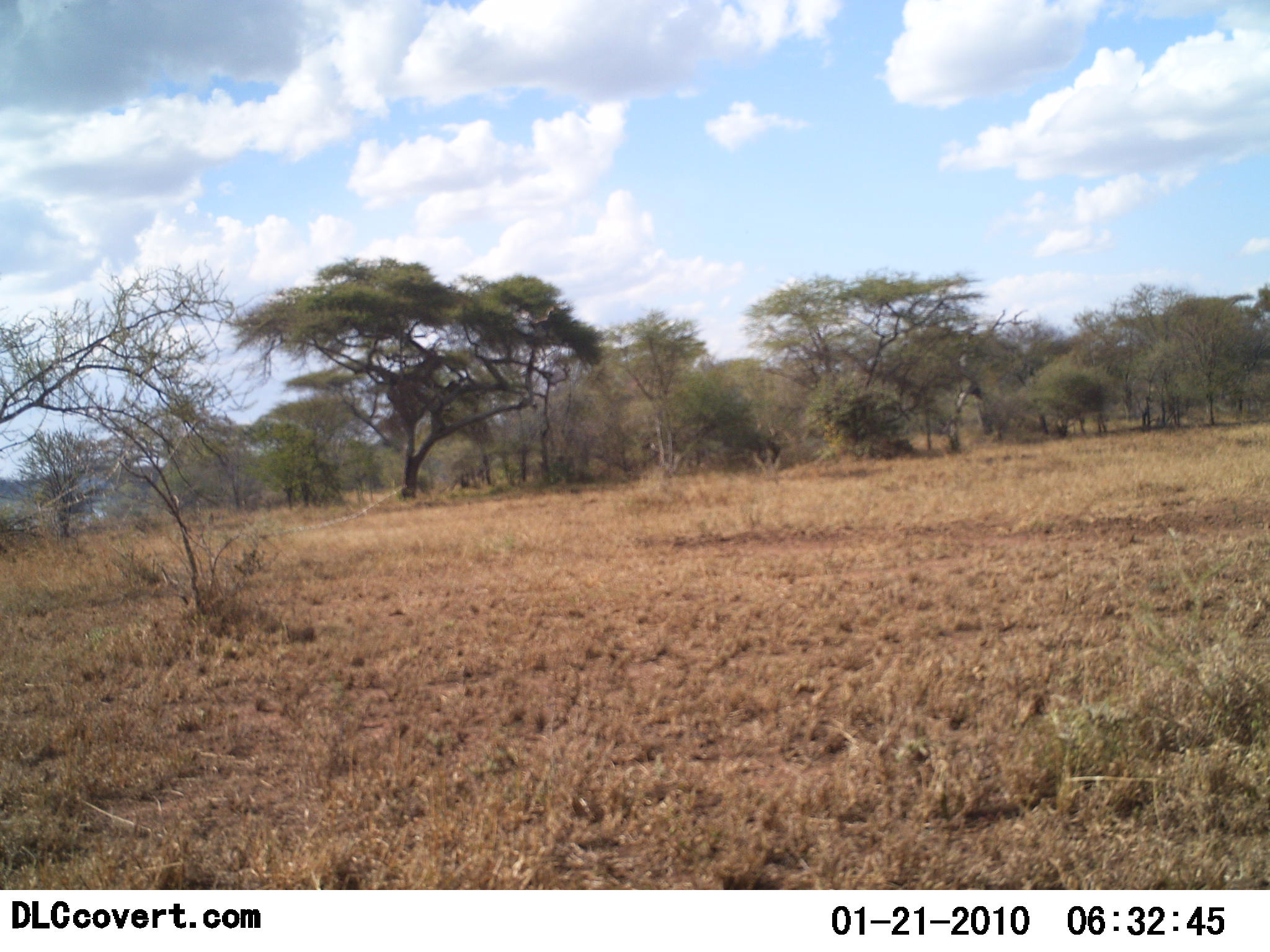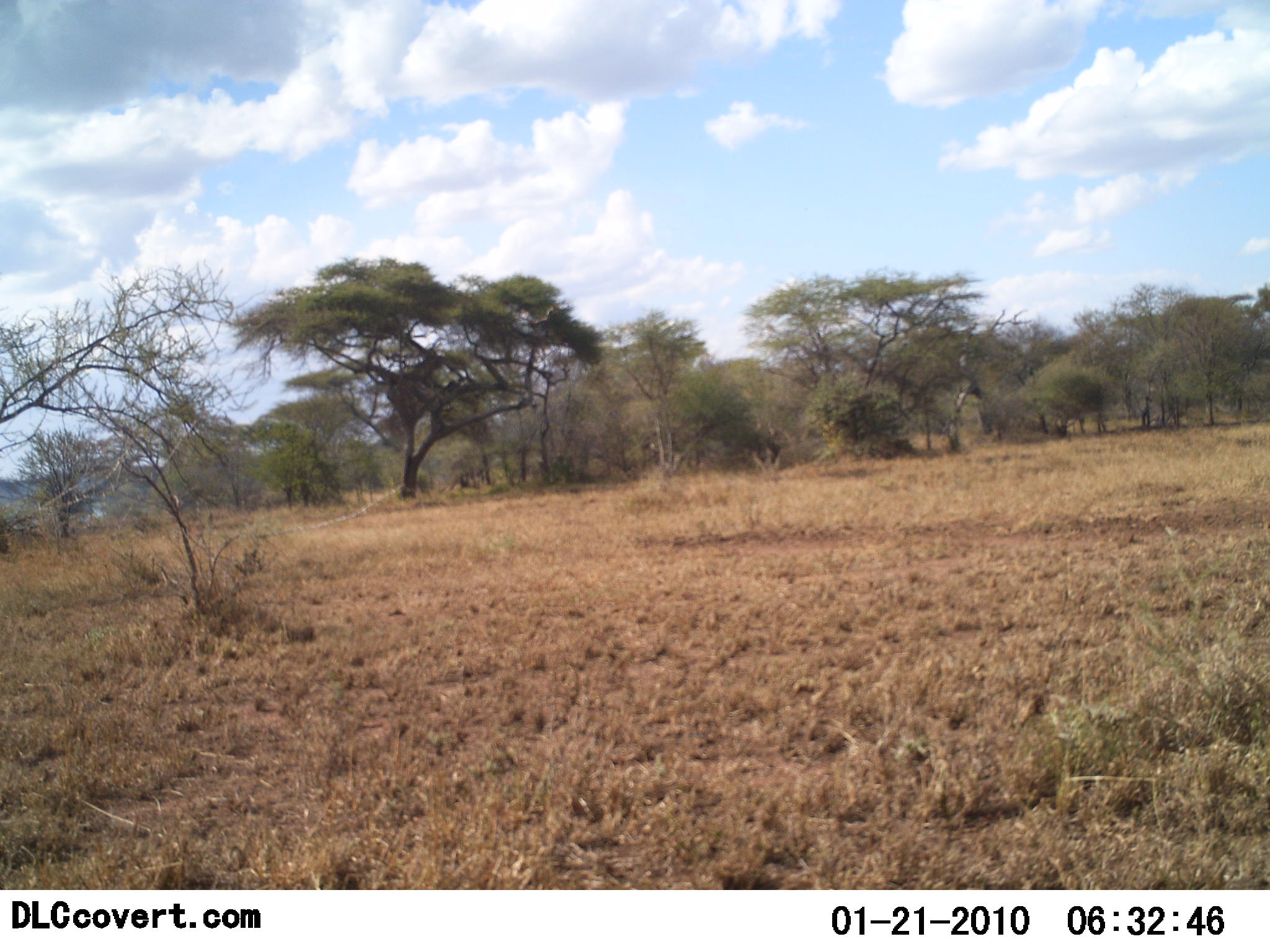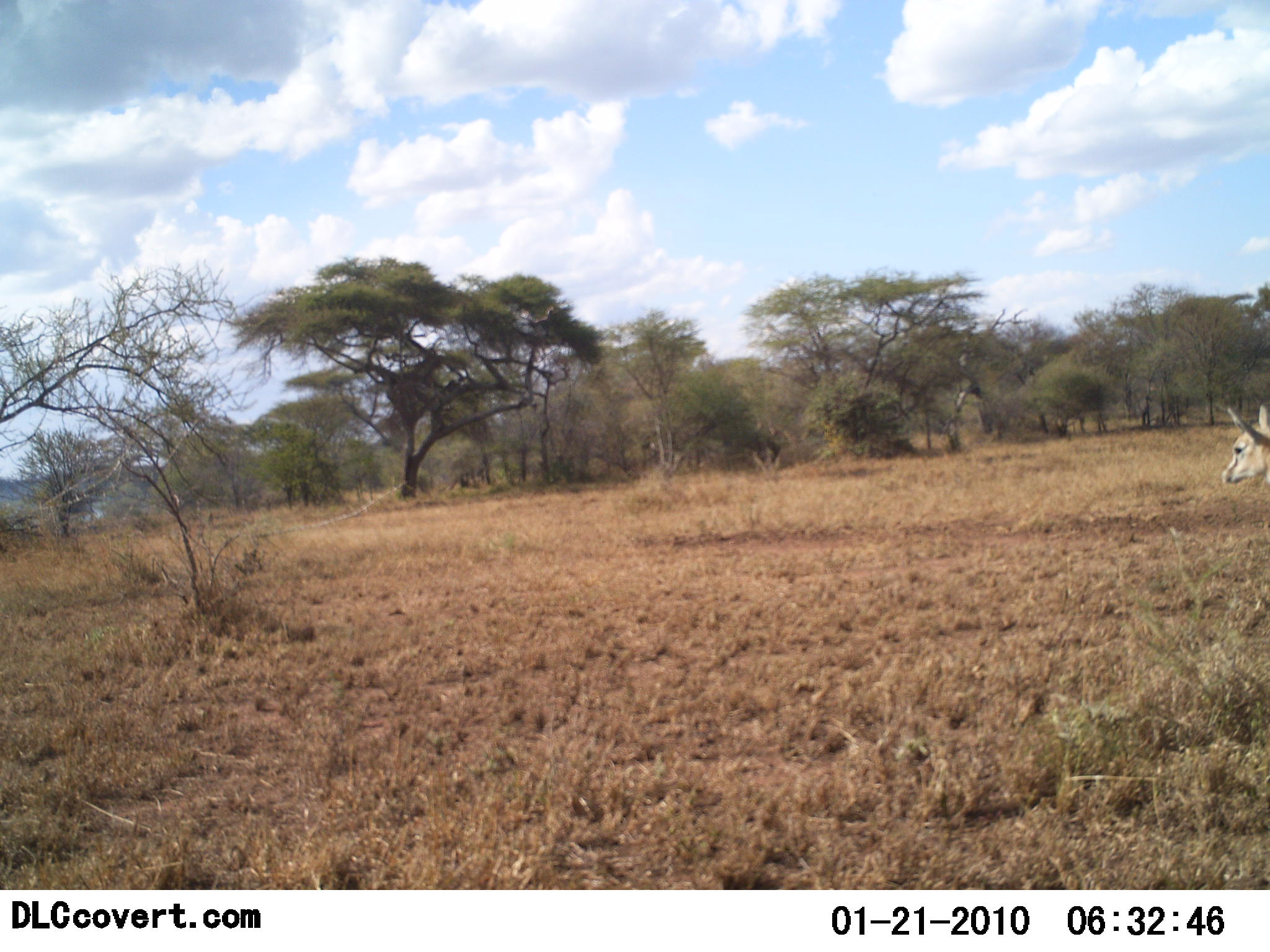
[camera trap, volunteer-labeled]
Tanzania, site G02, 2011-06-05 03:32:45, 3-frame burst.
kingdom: Animalia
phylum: Chordata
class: Mammalia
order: Artiodactyla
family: Bovidae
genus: Nanger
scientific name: Nanger granti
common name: grant's gazelle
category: gazellegrants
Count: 1.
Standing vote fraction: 0%.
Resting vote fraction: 0%.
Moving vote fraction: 100%.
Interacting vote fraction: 0%.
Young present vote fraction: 0%.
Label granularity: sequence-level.